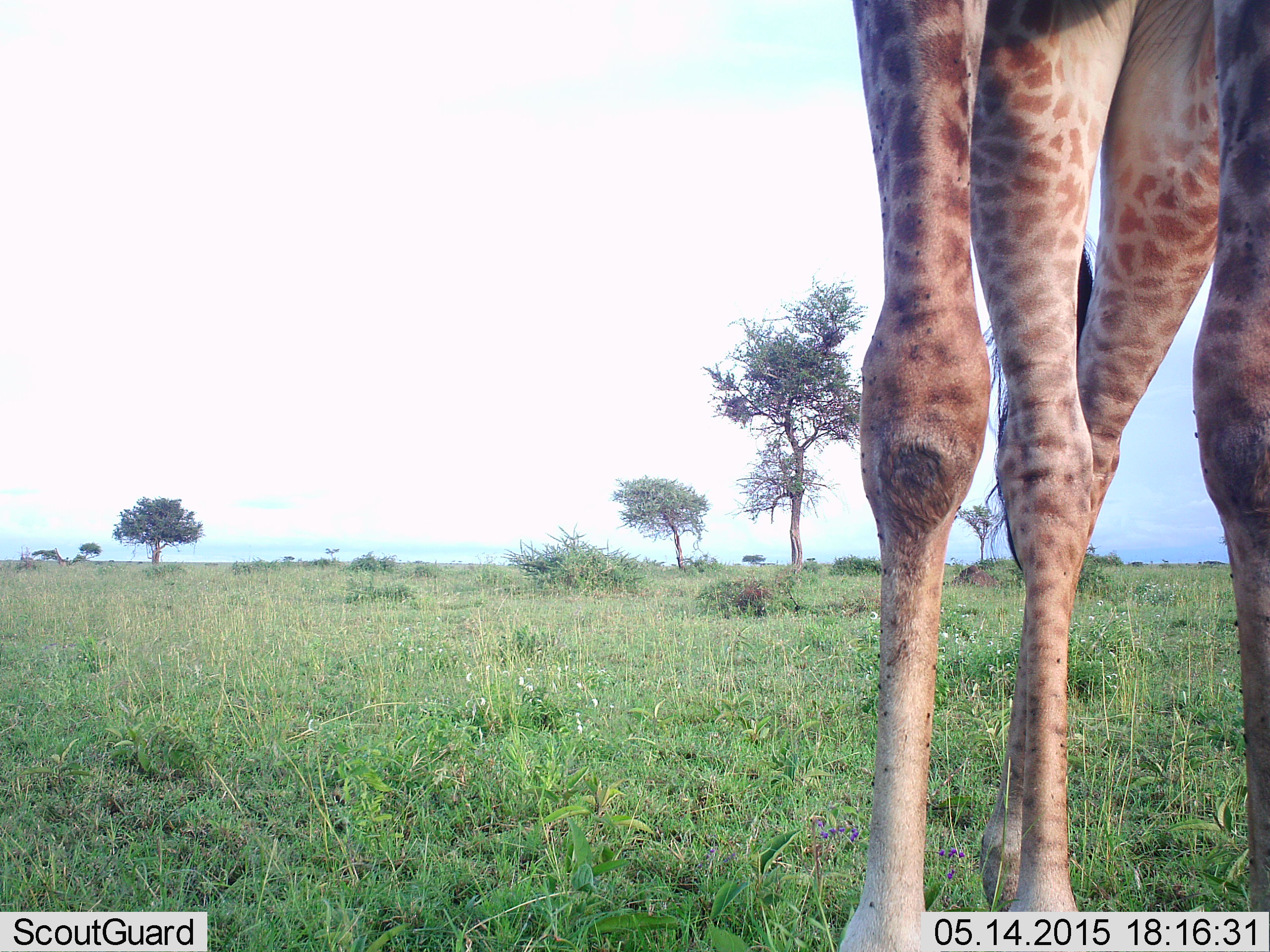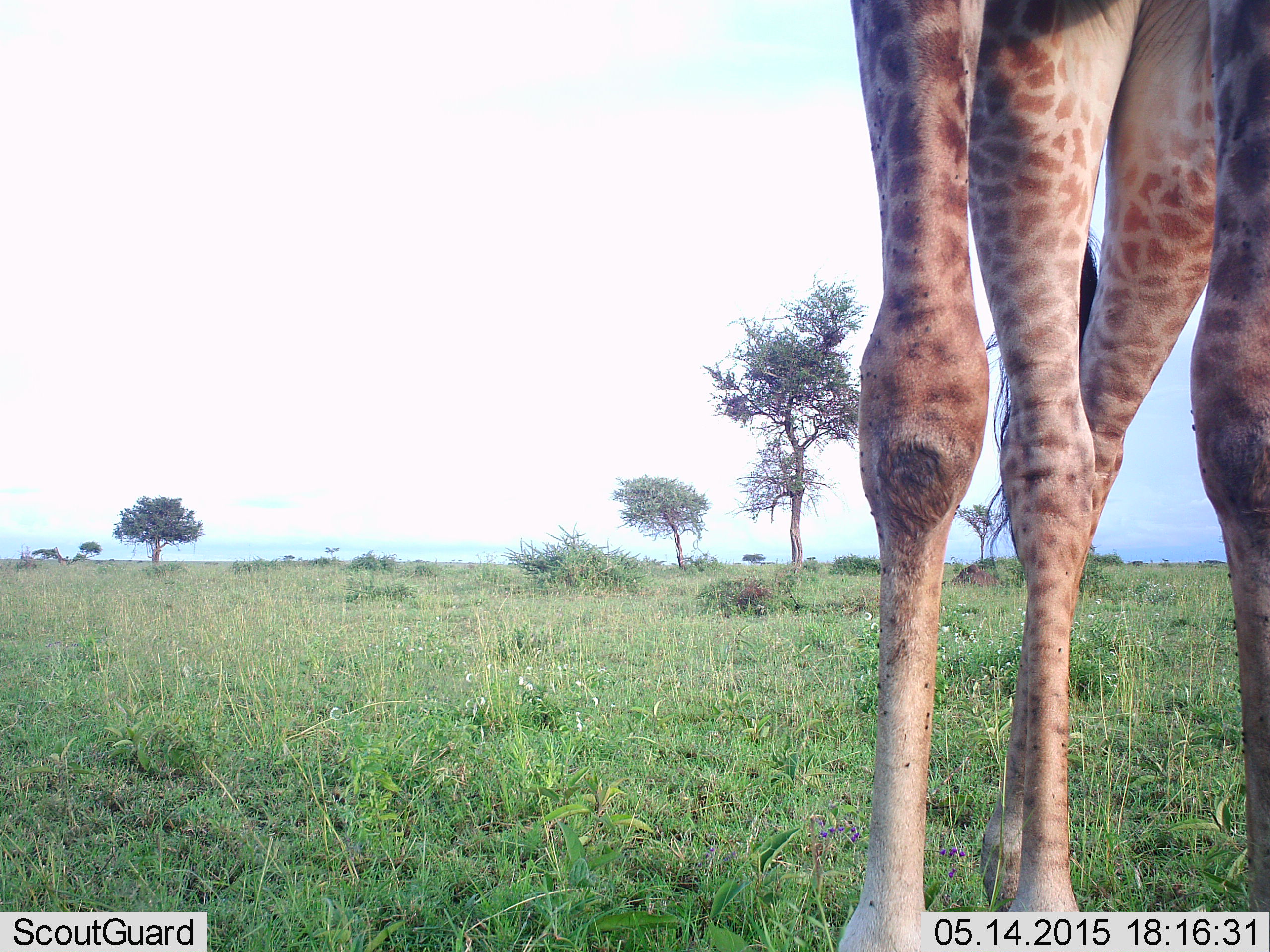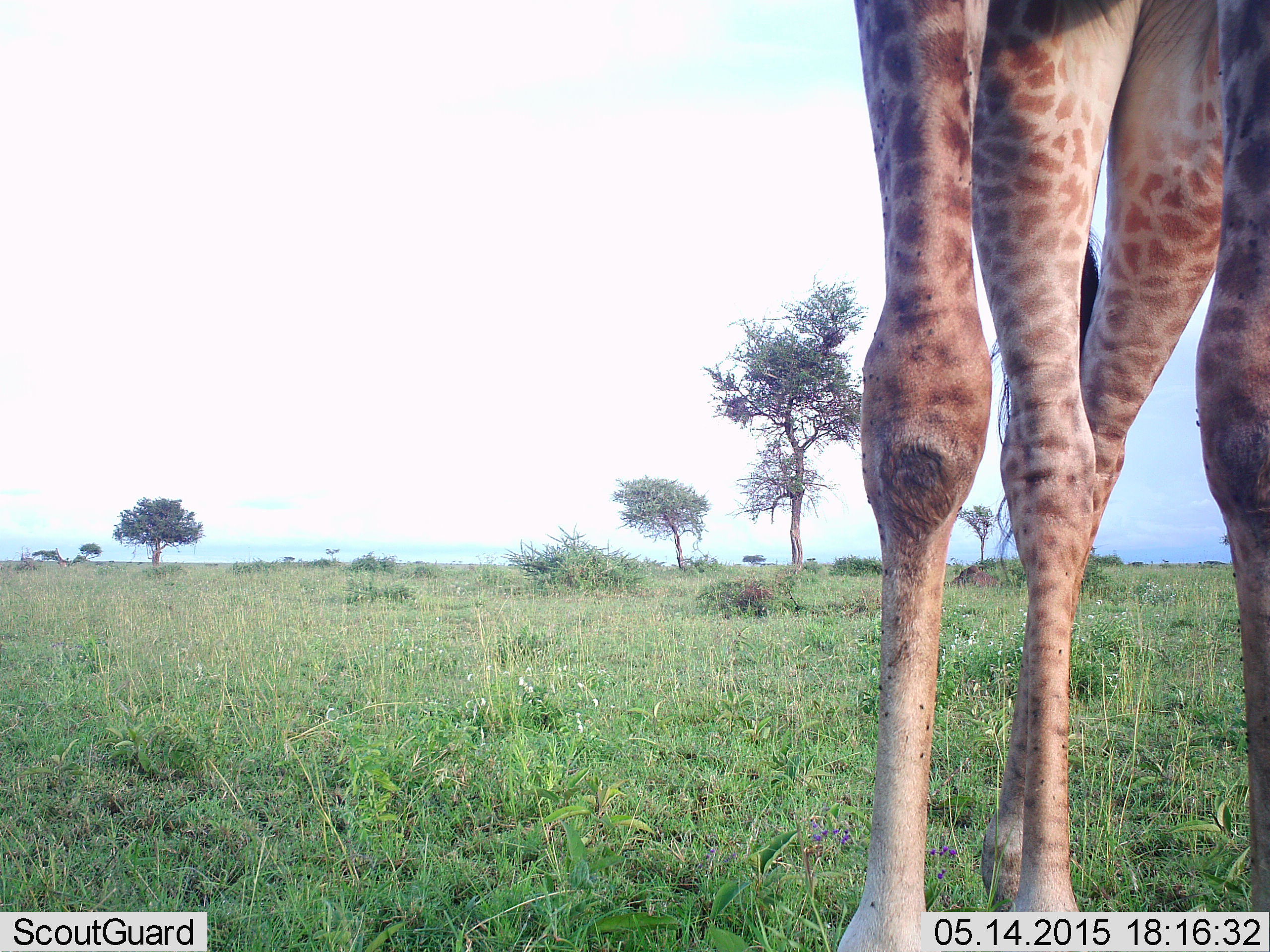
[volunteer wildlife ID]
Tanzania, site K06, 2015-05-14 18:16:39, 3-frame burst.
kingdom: Animalia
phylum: Chordata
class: Mammalia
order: Artiodactyla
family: Giraffidae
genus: Giraffa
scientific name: Giraffa camelopardalis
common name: giraffe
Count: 1.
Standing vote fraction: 91%.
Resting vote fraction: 0%.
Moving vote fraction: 9%.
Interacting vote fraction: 0%.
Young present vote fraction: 0%.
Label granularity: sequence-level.